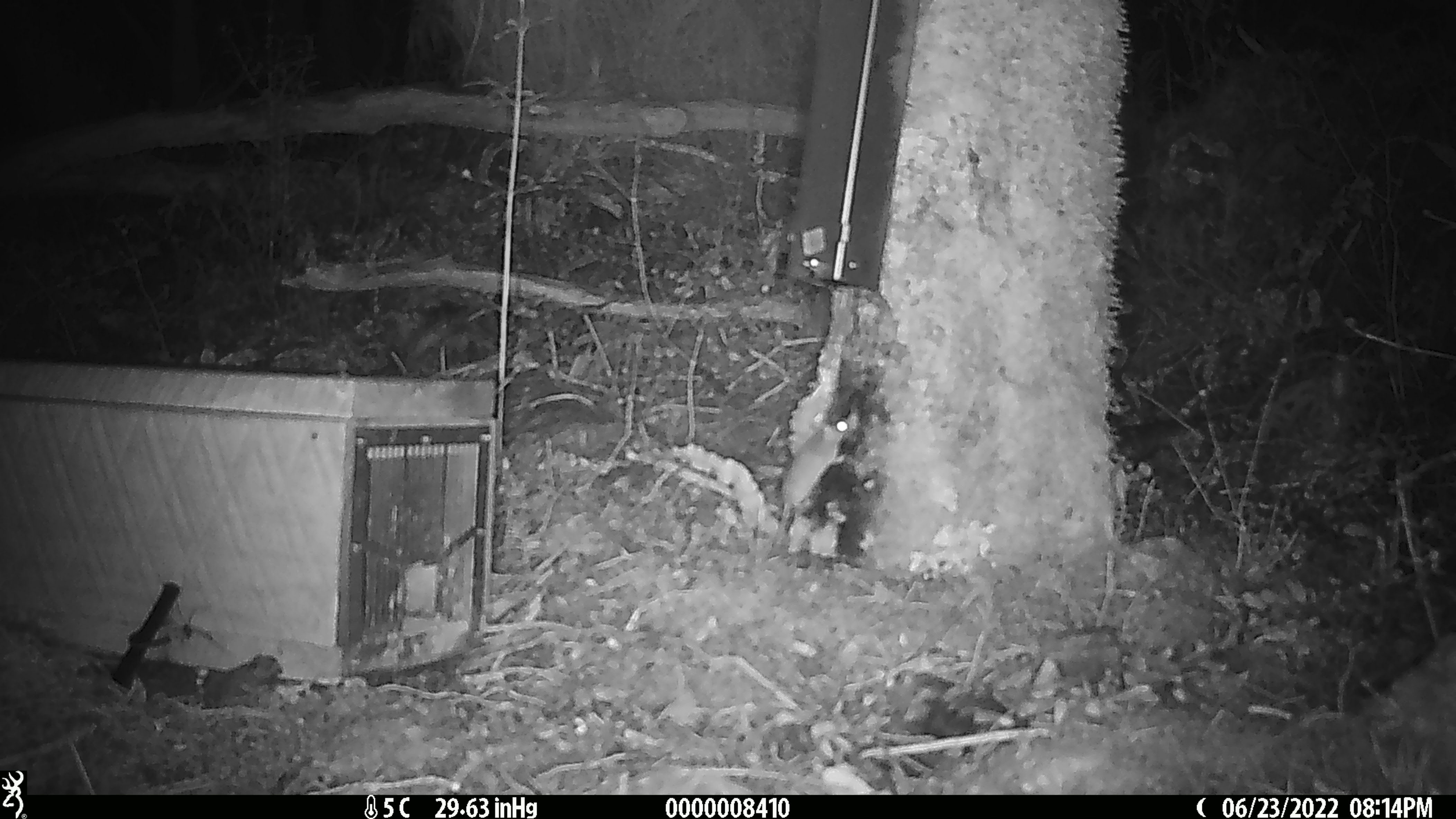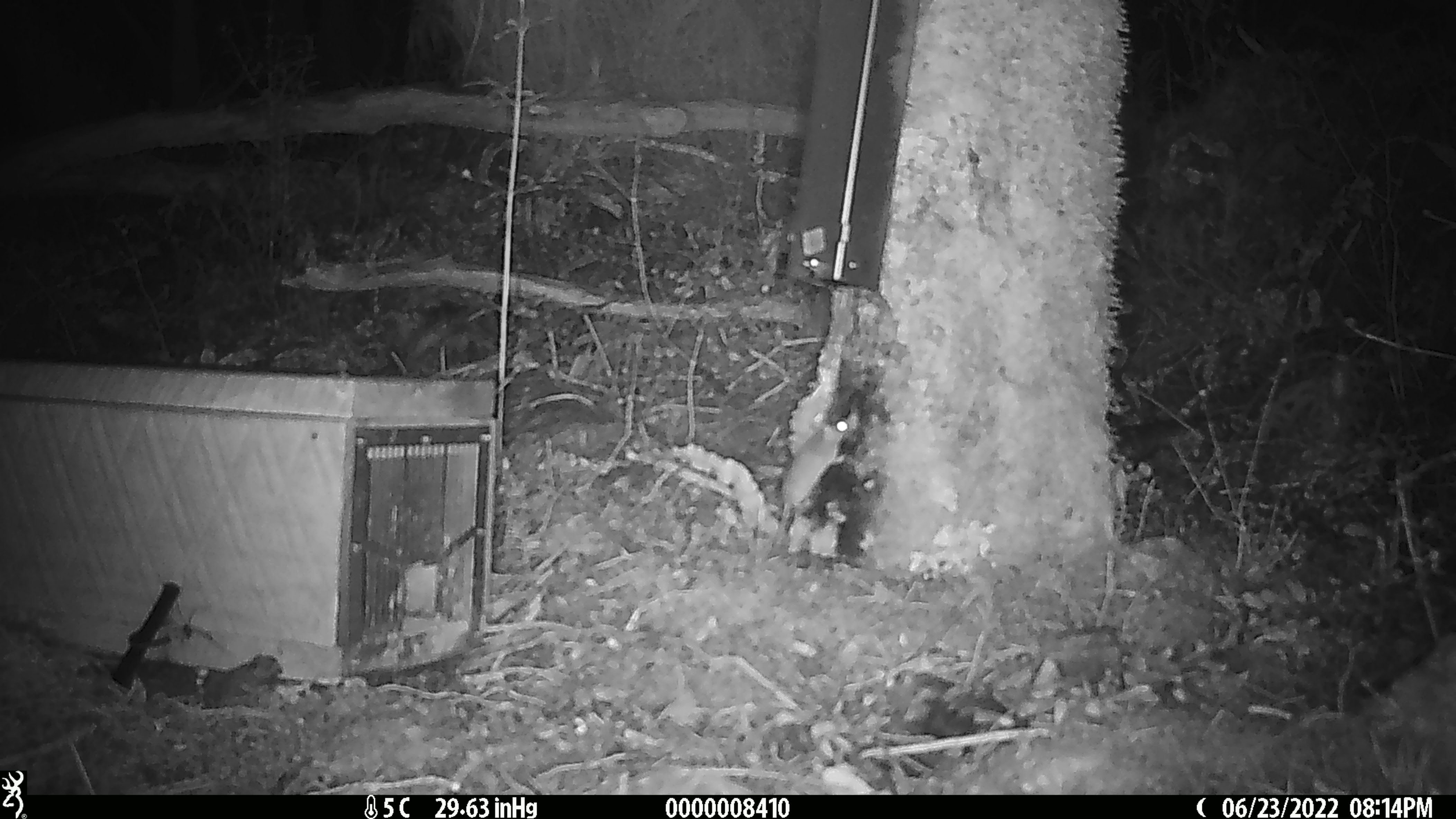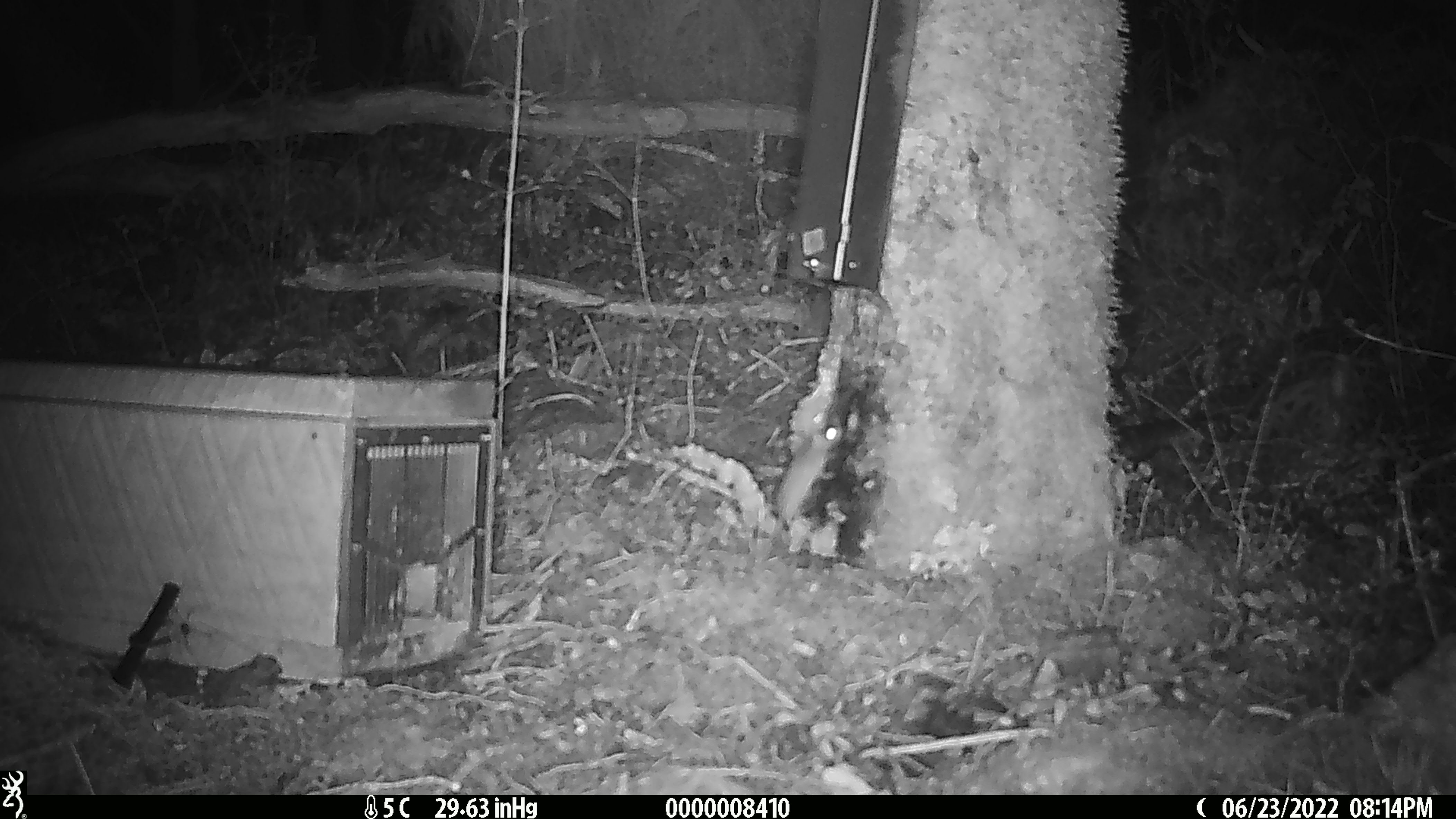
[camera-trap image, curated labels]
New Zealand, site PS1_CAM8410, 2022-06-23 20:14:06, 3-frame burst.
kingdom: Animalia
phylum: Chordata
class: Mammalia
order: Rodentia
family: Muridae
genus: Mus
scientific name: Mus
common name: mouse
Mouse (Mus).